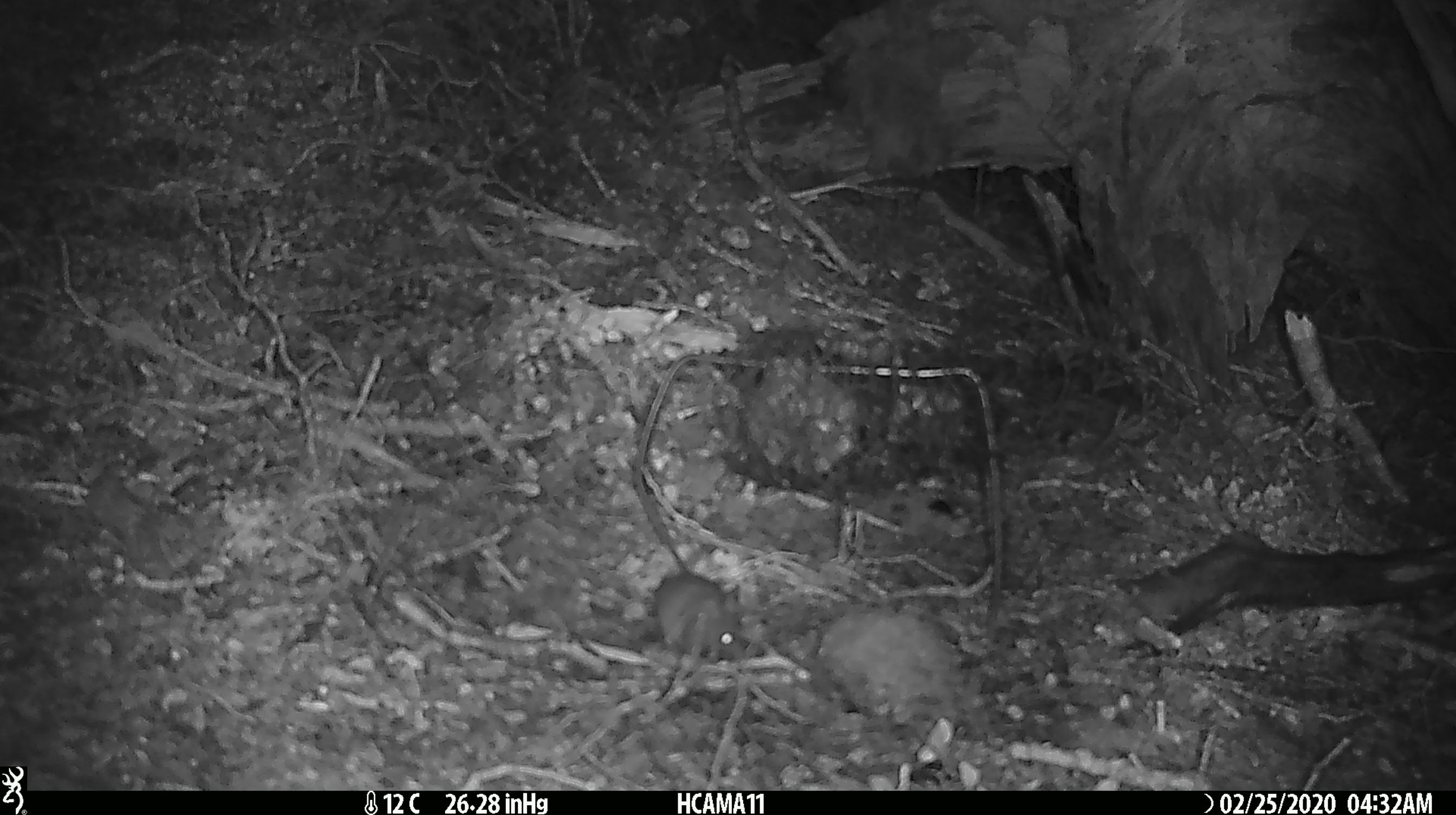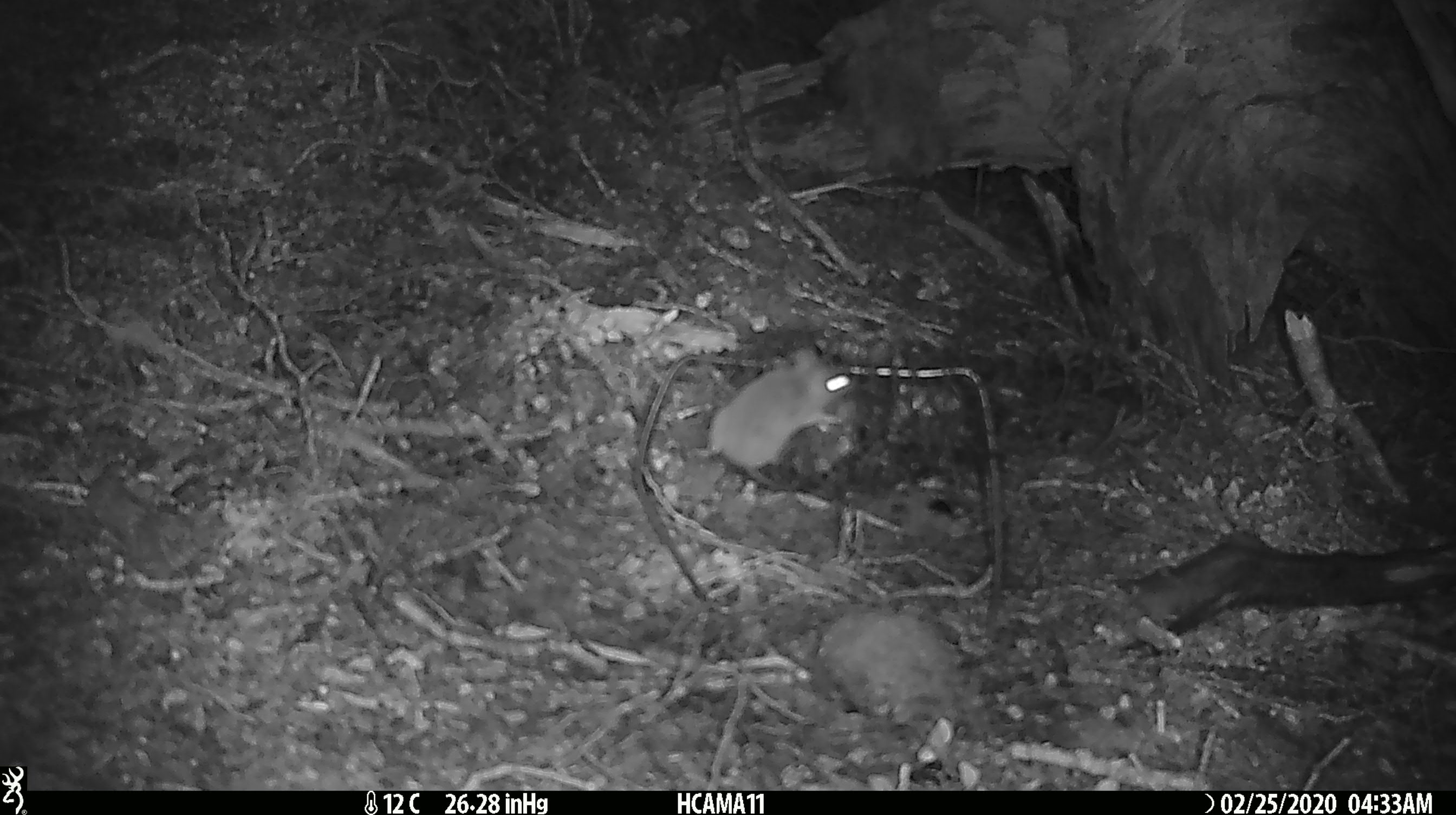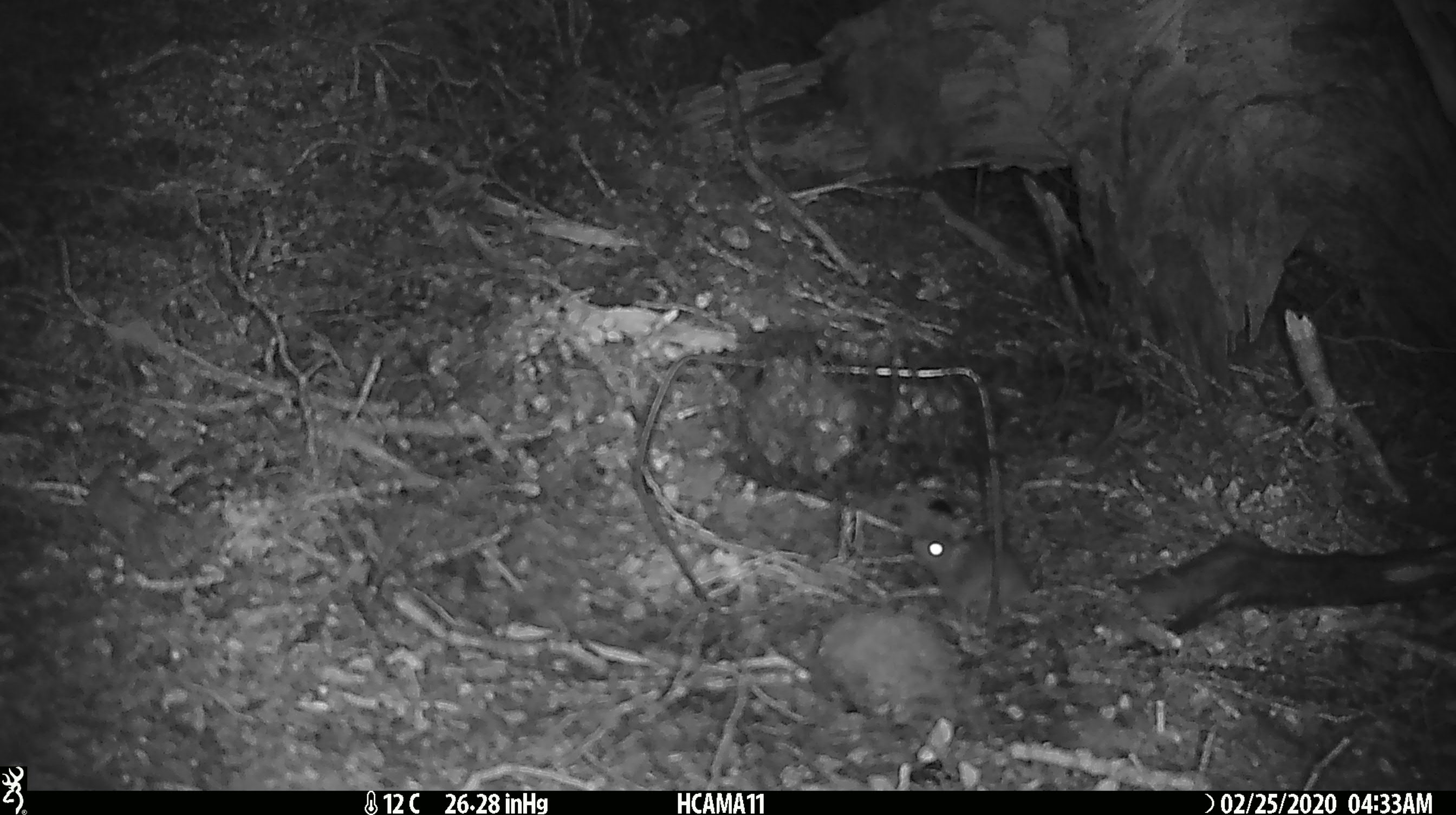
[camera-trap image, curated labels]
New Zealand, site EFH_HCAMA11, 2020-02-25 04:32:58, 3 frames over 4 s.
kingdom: Animalia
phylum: Chordata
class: Mammalia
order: Rodentia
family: Muridae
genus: Mus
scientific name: Mus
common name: mouse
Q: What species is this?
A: Mouse (Mus).